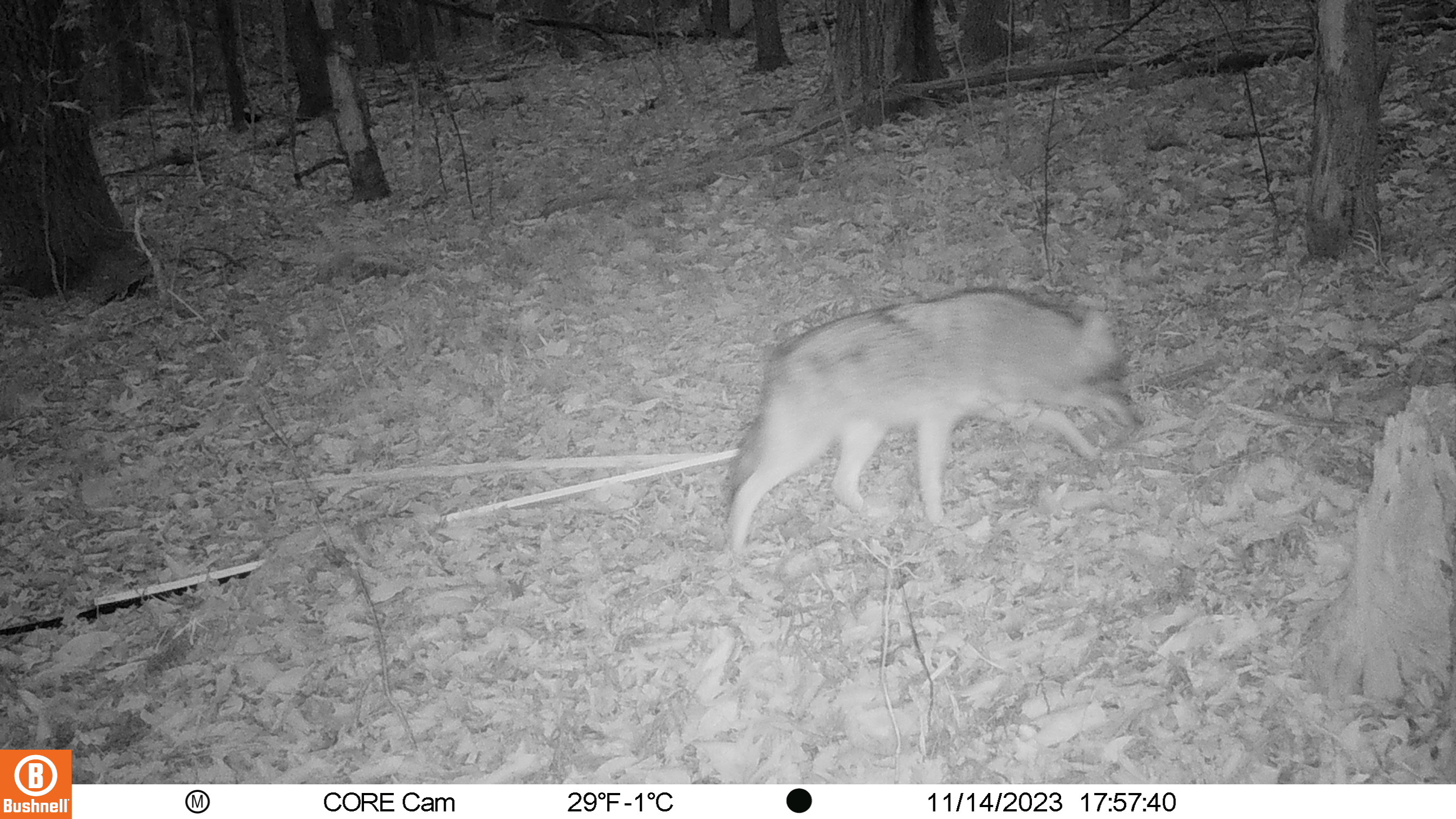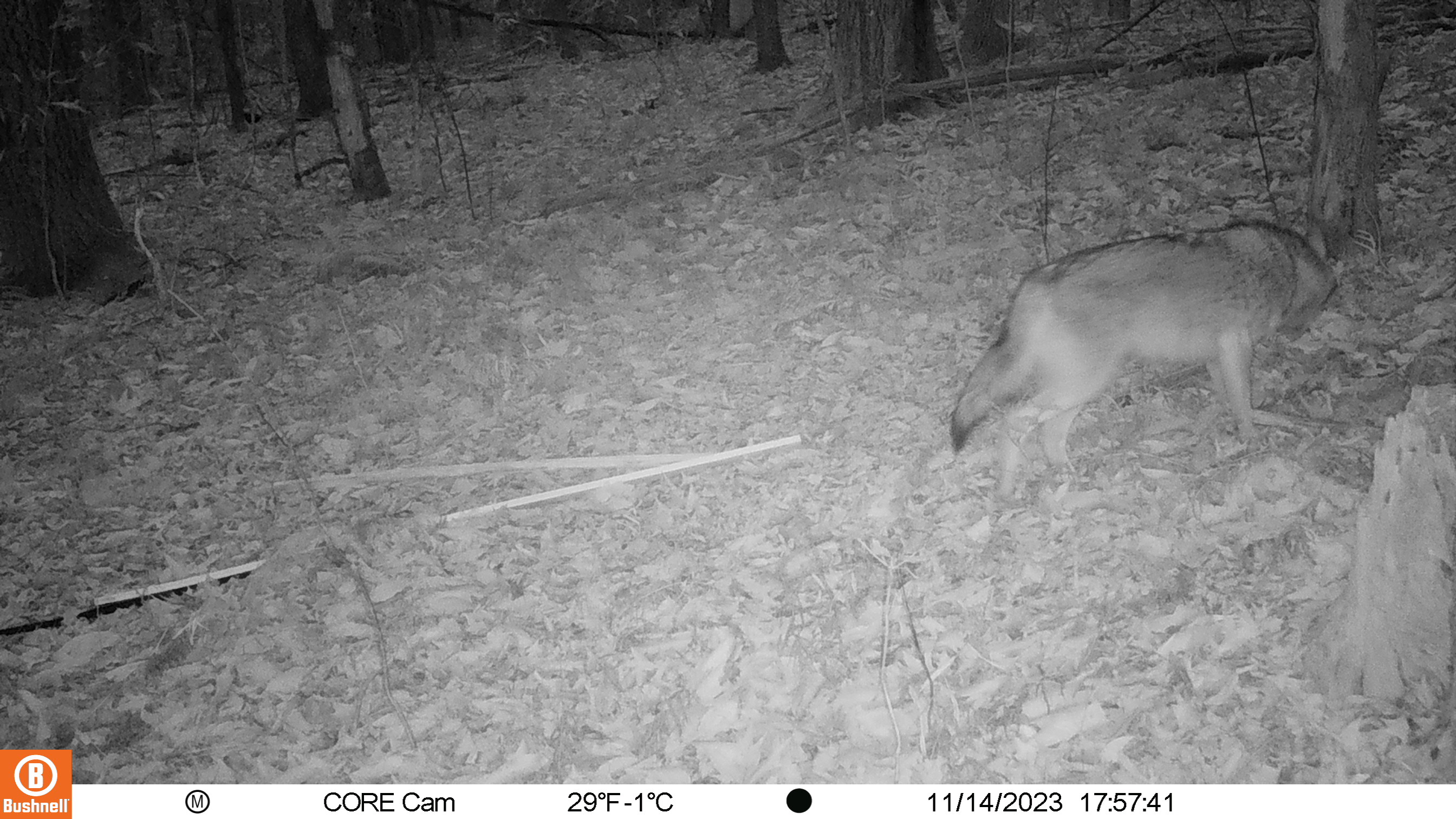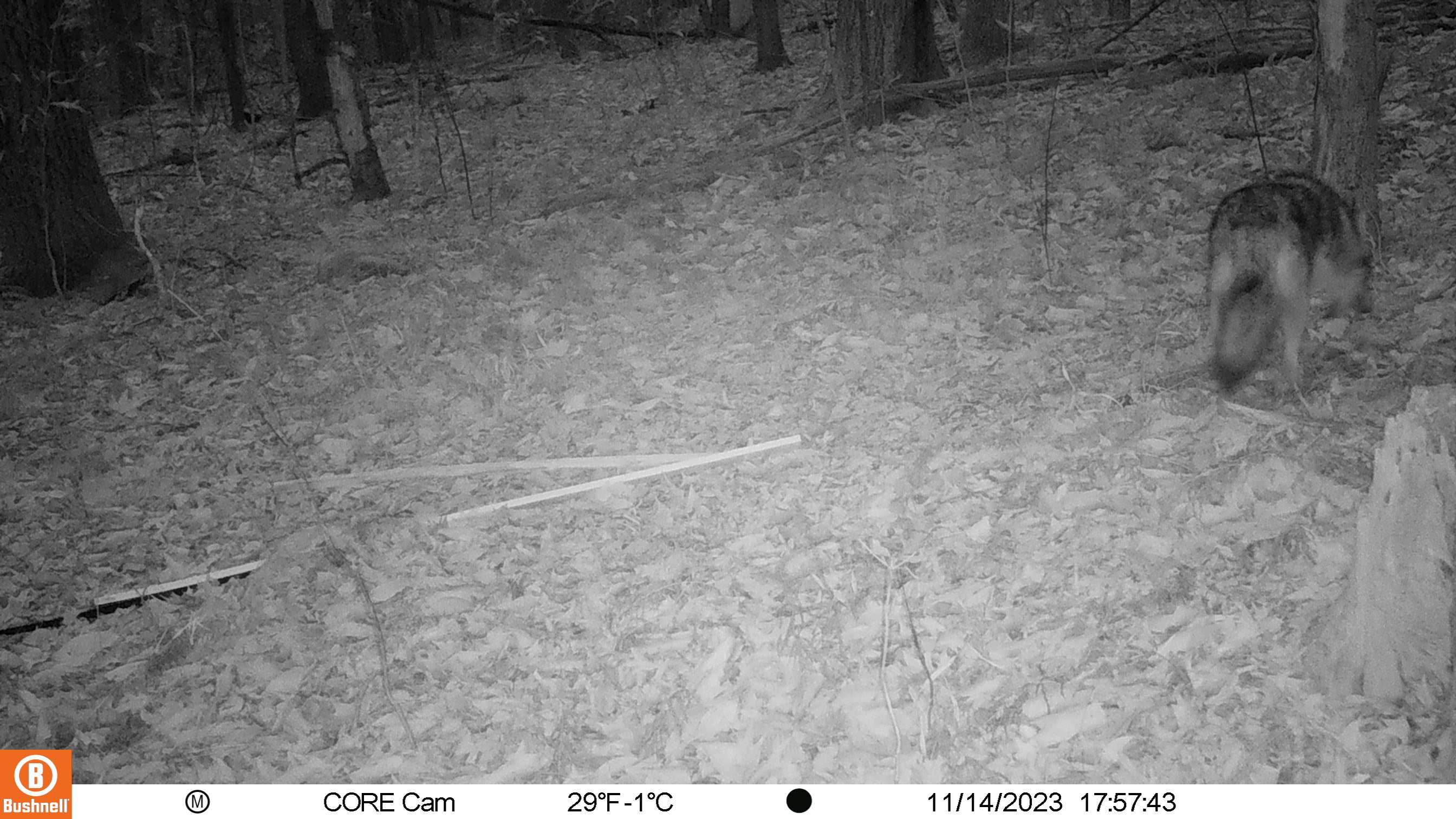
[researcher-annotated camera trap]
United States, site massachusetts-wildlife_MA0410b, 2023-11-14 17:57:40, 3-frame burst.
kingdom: Animalia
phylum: Chordata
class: Mammalia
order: Carnivora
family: Canidae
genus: Canis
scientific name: Canis latrans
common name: coyote